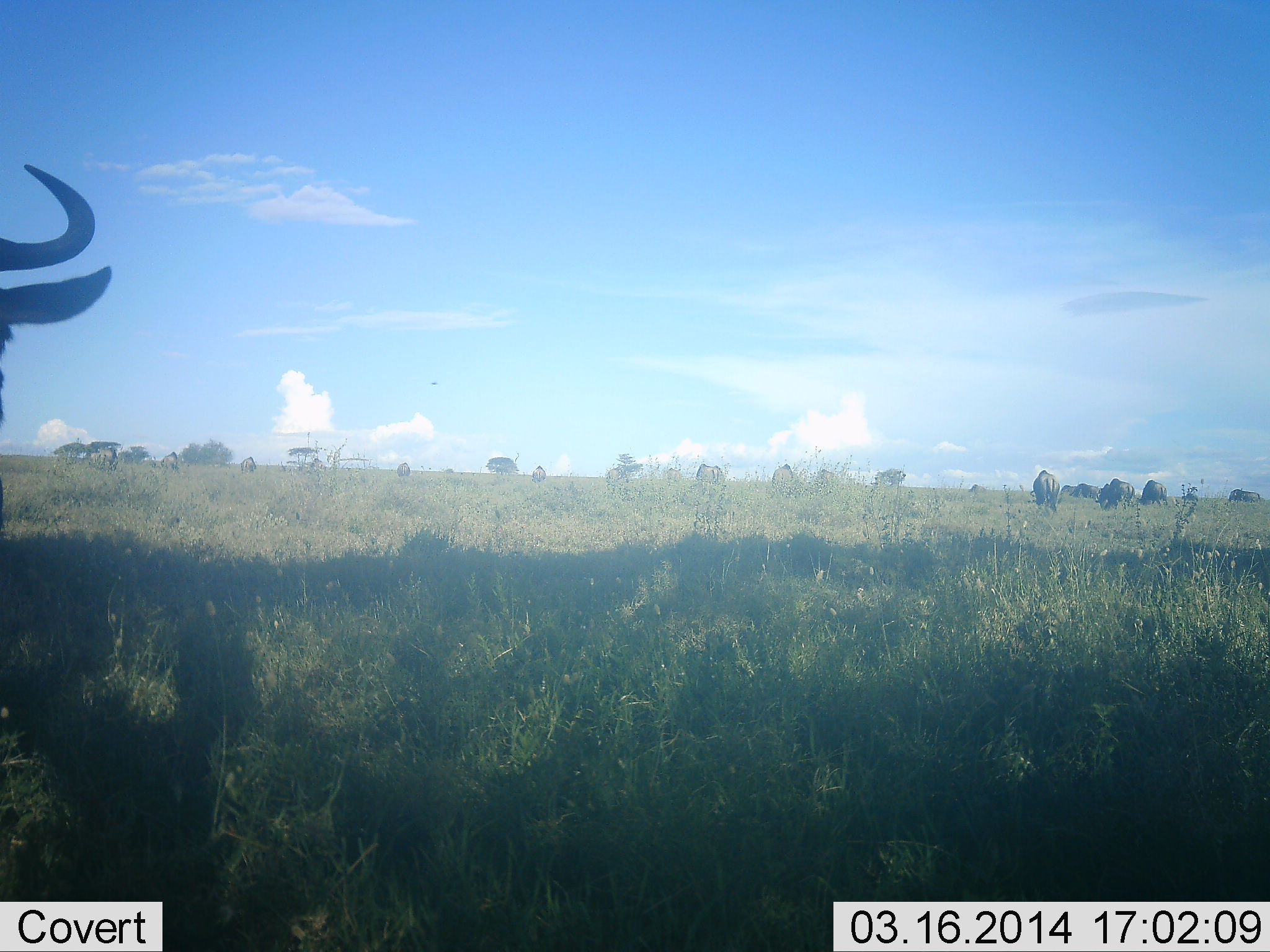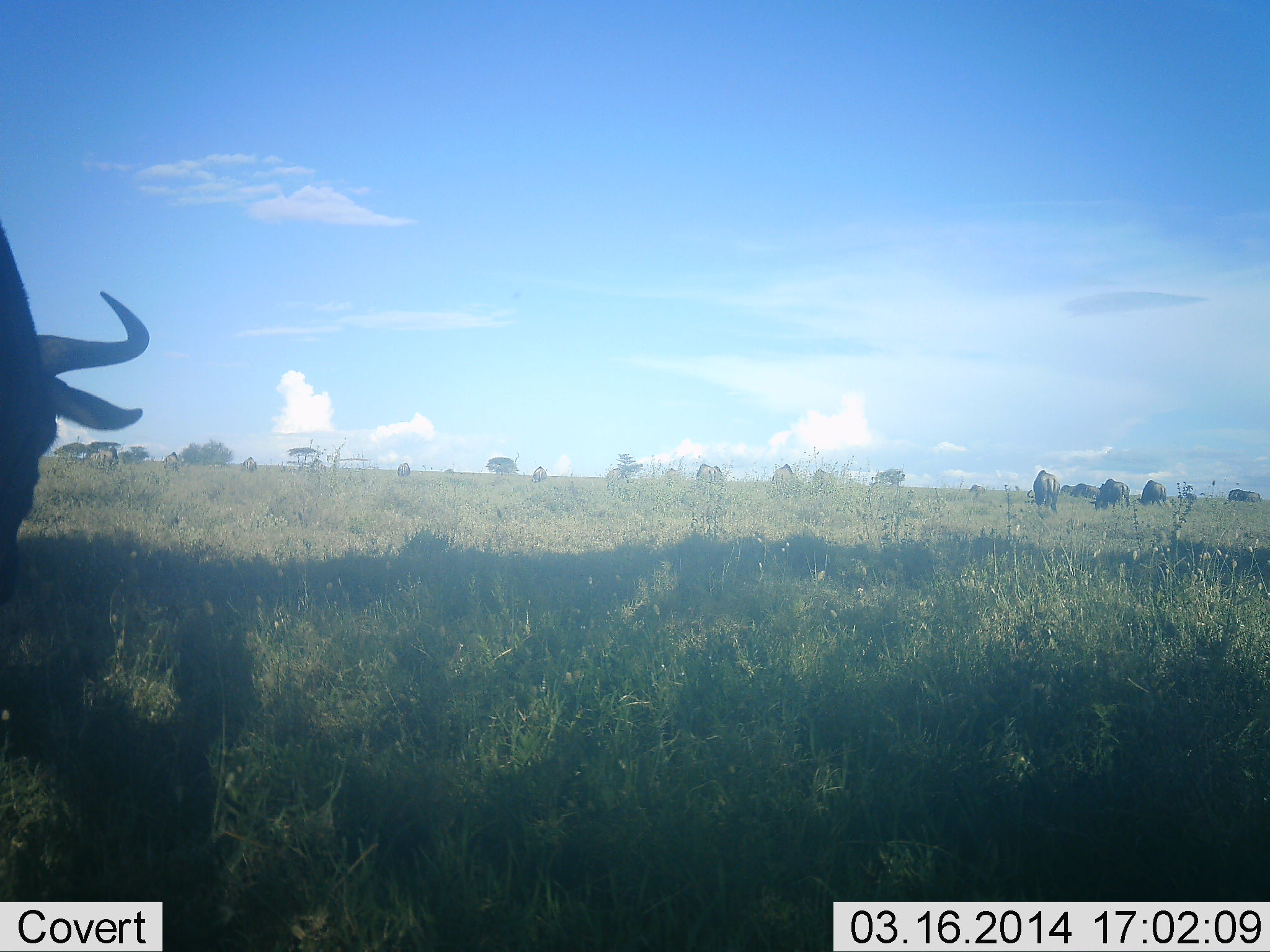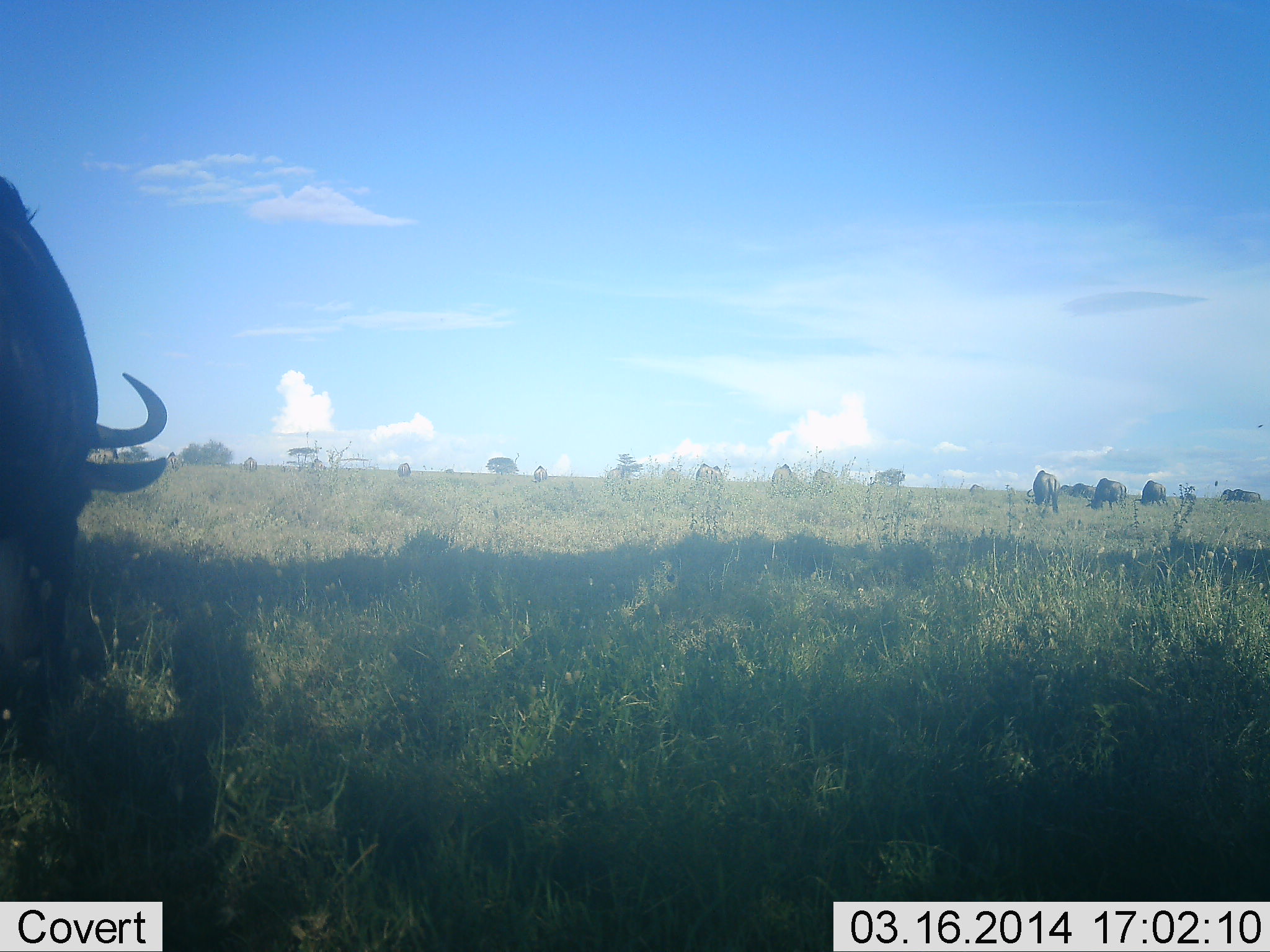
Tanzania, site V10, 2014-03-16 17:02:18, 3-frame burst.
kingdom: Animalia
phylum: Chordata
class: Mammalia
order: Artiodactyla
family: Bovidae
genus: Connochaetes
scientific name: Connochaetes taurinus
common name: blue wildebeest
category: wildebeest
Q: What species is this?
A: Wildebeest (blue wildebeest) (Connochaetes taurinus).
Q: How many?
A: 11-50.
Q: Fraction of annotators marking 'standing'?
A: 40%.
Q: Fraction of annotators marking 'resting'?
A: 0%.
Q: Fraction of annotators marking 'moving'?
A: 10%.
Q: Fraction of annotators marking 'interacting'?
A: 0%.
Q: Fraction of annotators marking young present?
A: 0%.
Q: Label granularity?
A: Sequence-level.